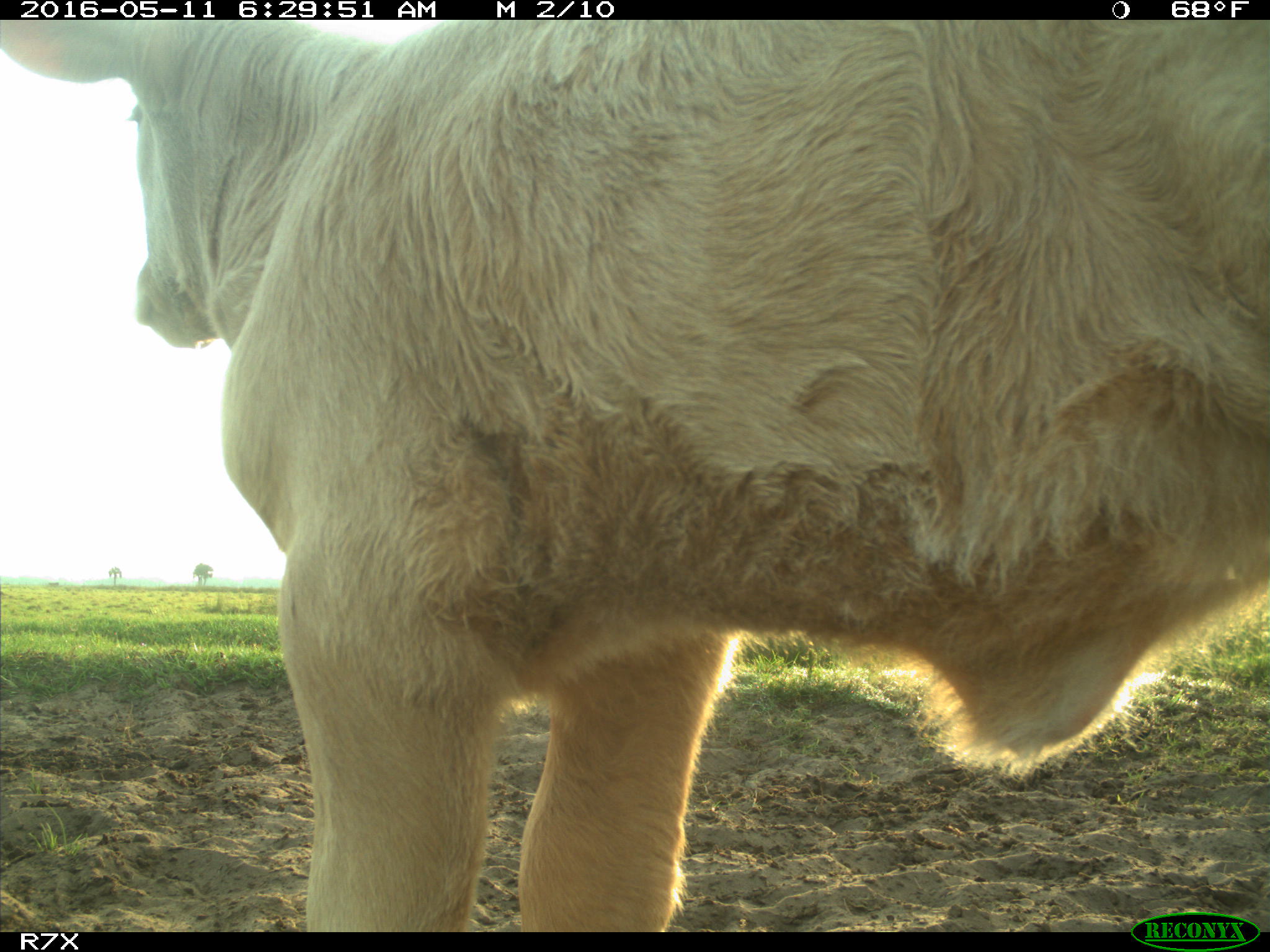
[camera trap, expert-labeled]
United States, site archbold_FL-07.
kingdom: Animalia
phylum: Chordata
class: Mammalia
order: Artiodactyla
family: Bovidae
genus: Bos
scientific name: Bos taurus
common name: domestic cow